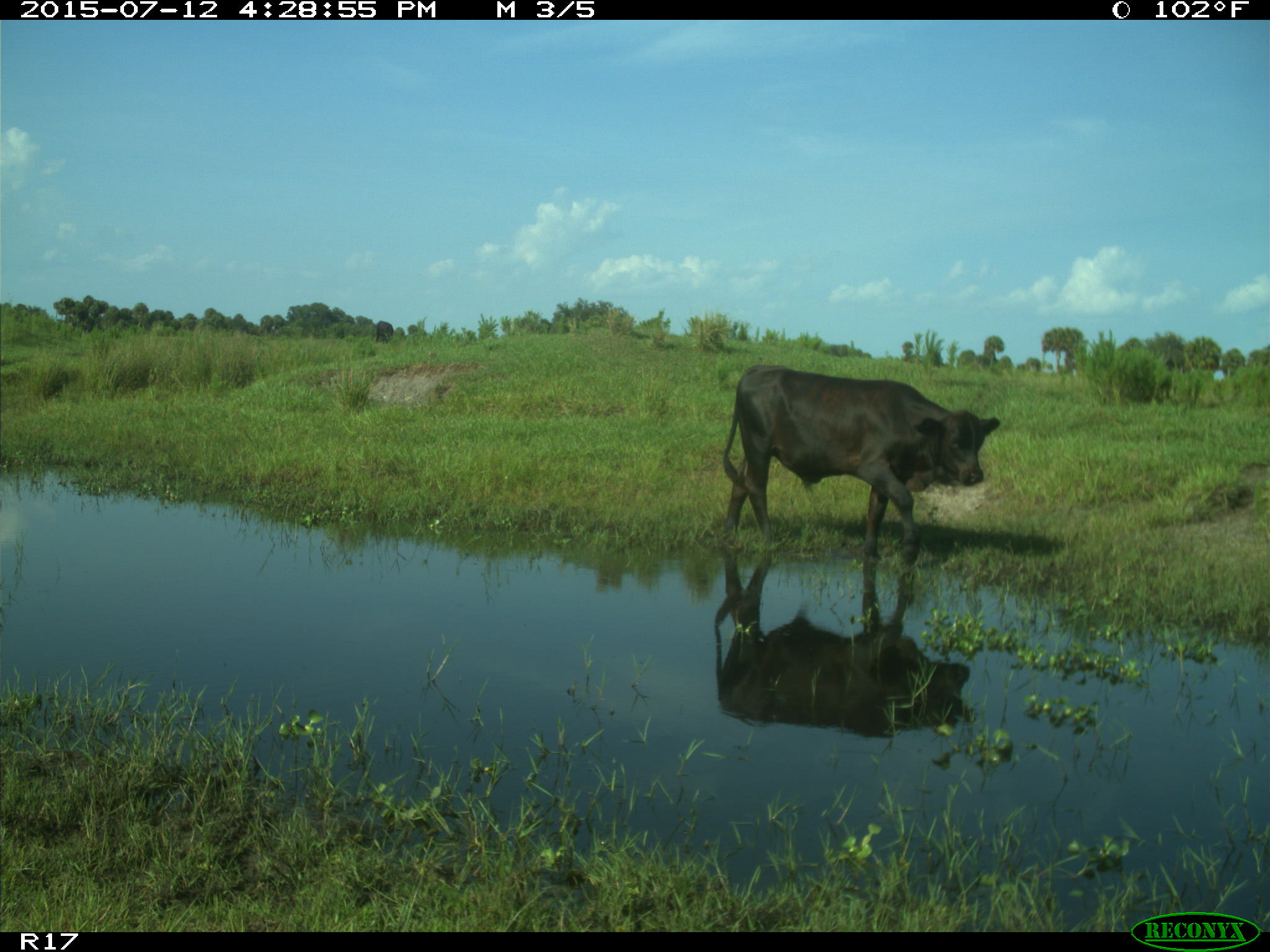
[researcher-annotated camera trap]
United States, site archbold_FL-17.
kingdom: Animalia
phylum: Chordata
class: Mammalia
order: Artiodactyla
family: Bovidae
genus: Bos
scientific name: Bos taurus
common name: domestic cow